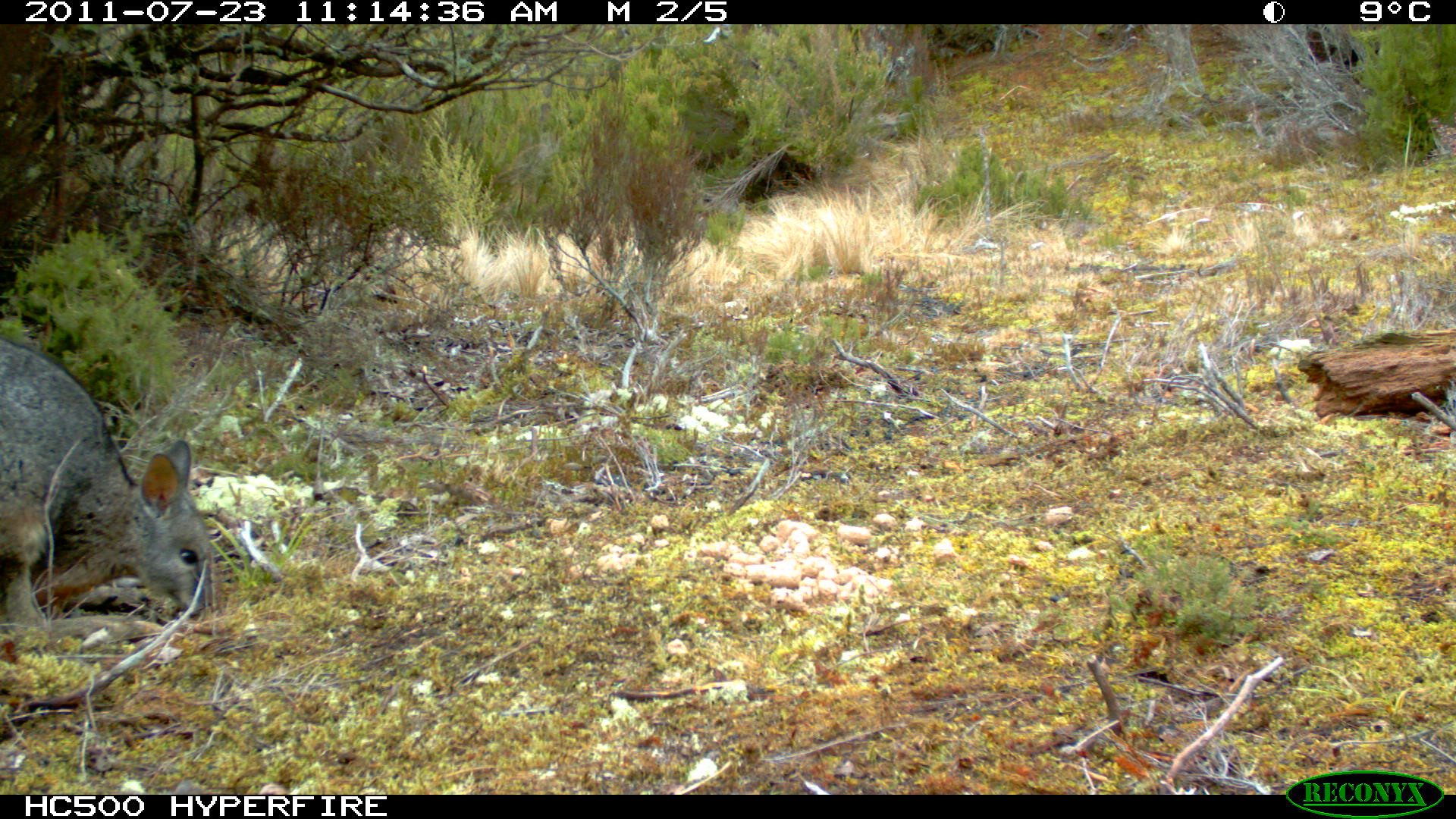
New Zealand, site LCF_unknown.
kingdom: Animalia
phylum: Chordata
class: Mammalia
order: Diprotodontia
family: Macropodidae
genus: Notamacropus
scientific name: Notamacropus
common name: wallaby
Wallaby (Notamacropus).